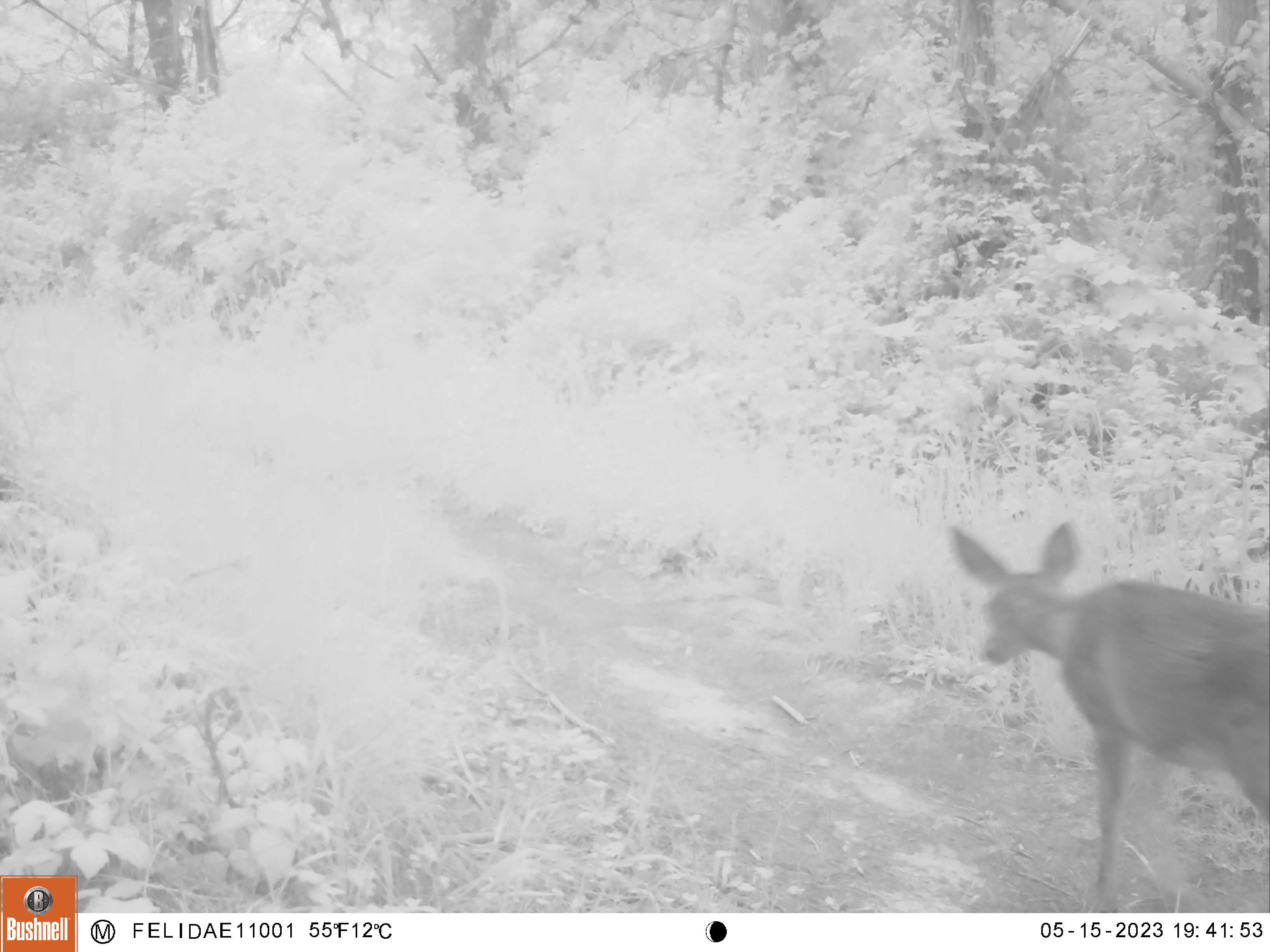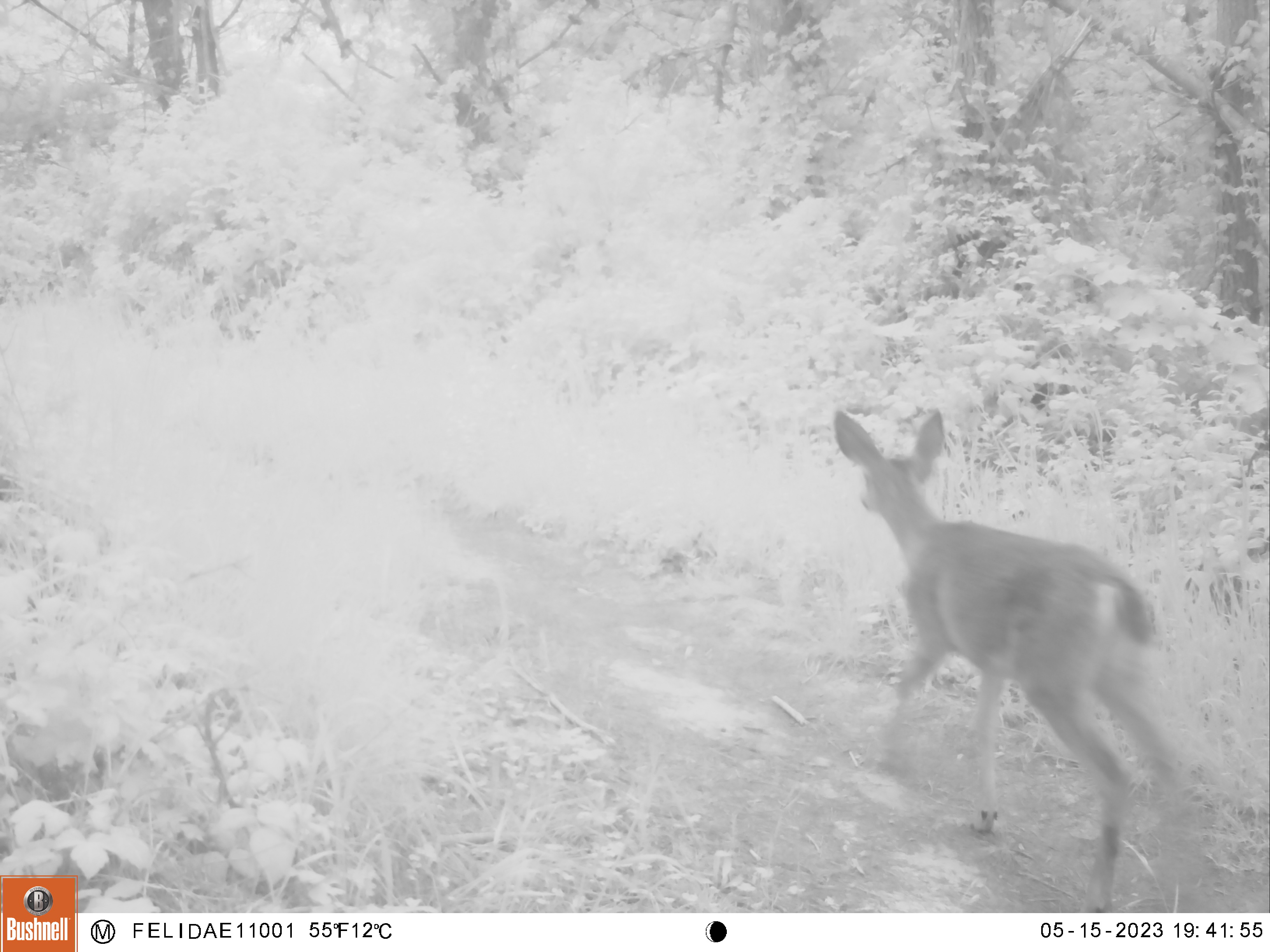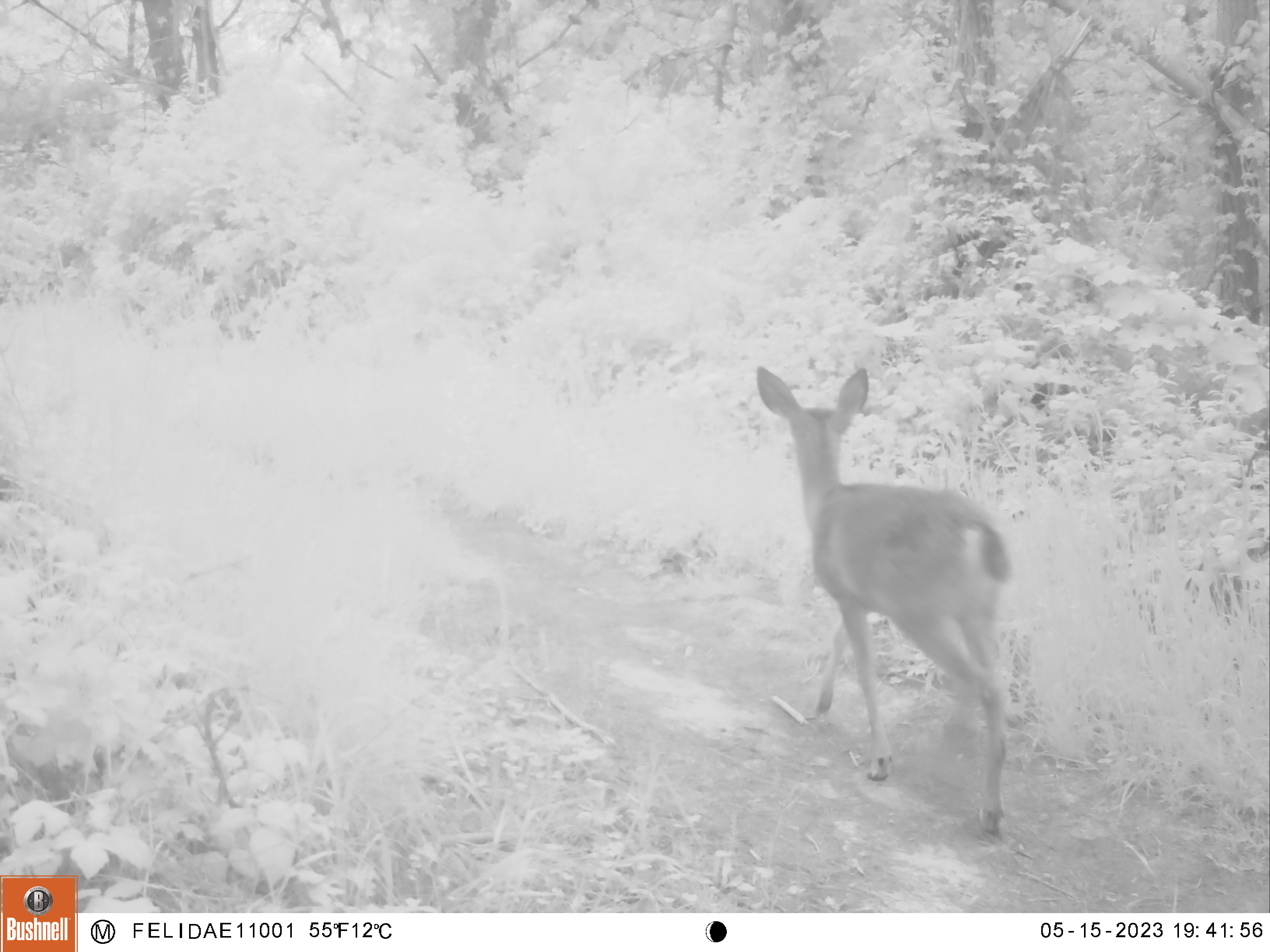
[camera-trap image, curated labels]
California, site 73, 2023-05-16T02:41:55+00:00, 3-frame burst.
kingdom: Animalia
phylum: Chordata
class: Mammalia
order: Artiodactyla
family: Cervidae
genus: Odocoileus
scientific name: Odocoileus hemionus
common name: mule deer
Mule deer (Odocoileus hemionus).